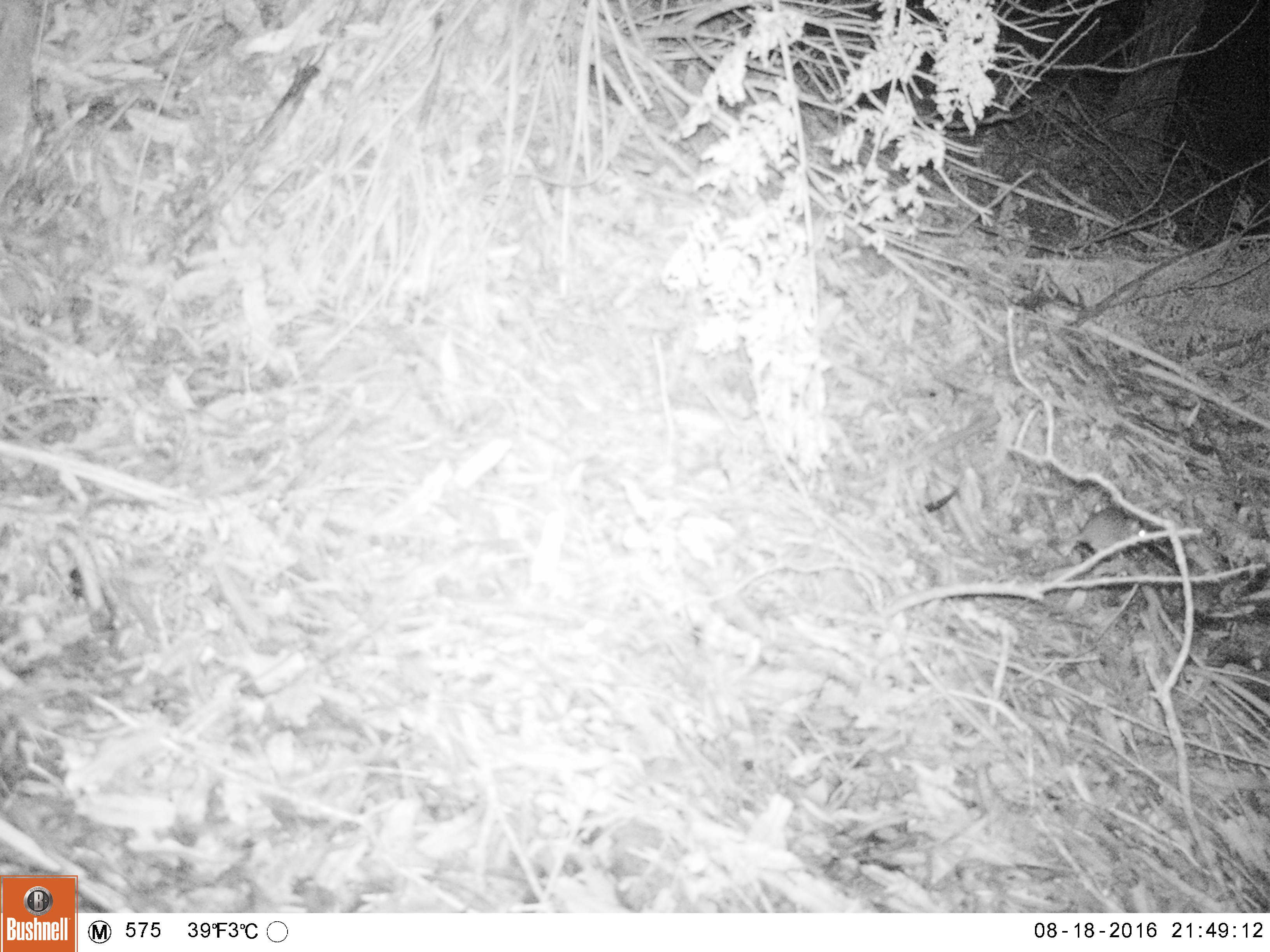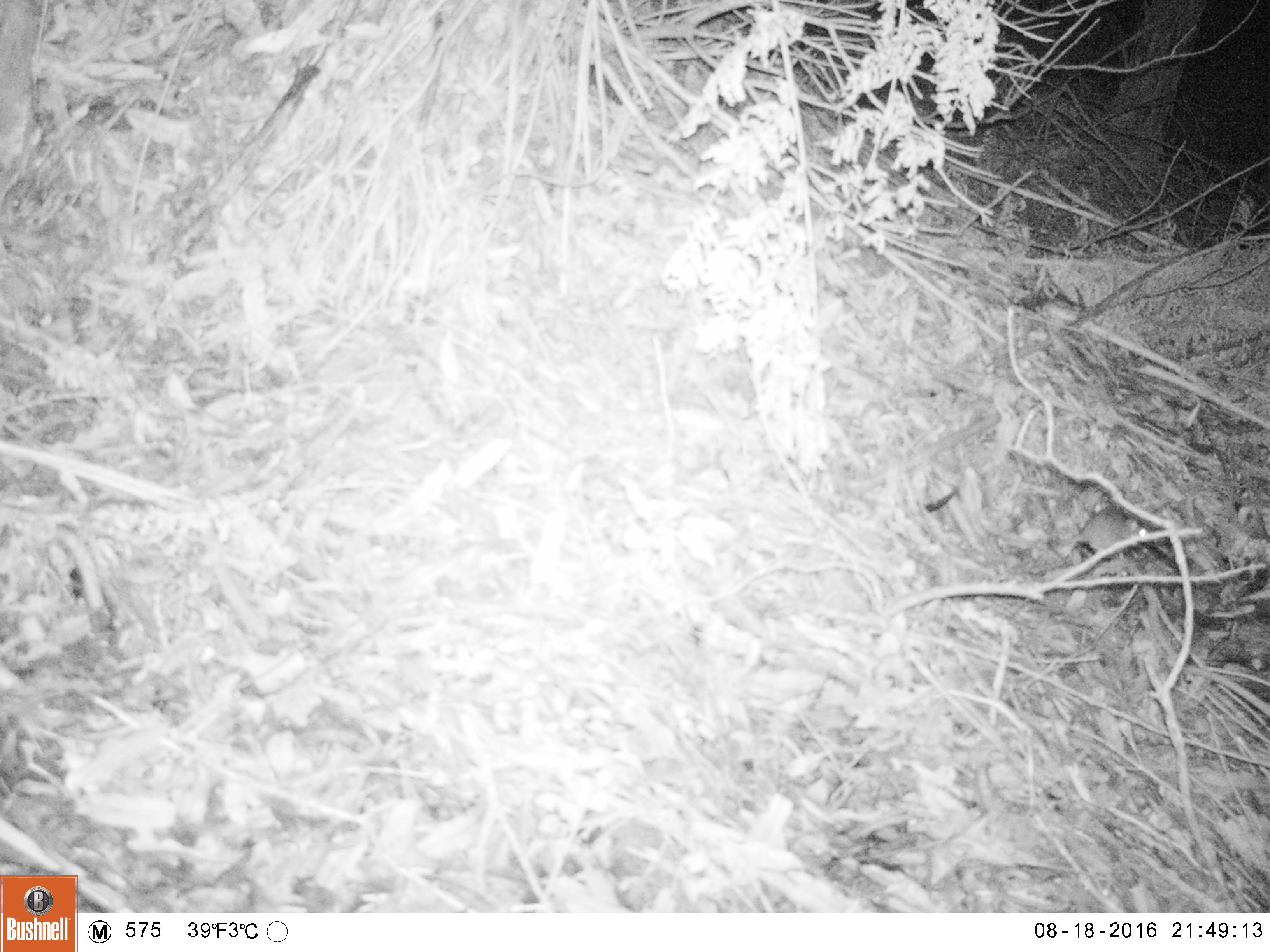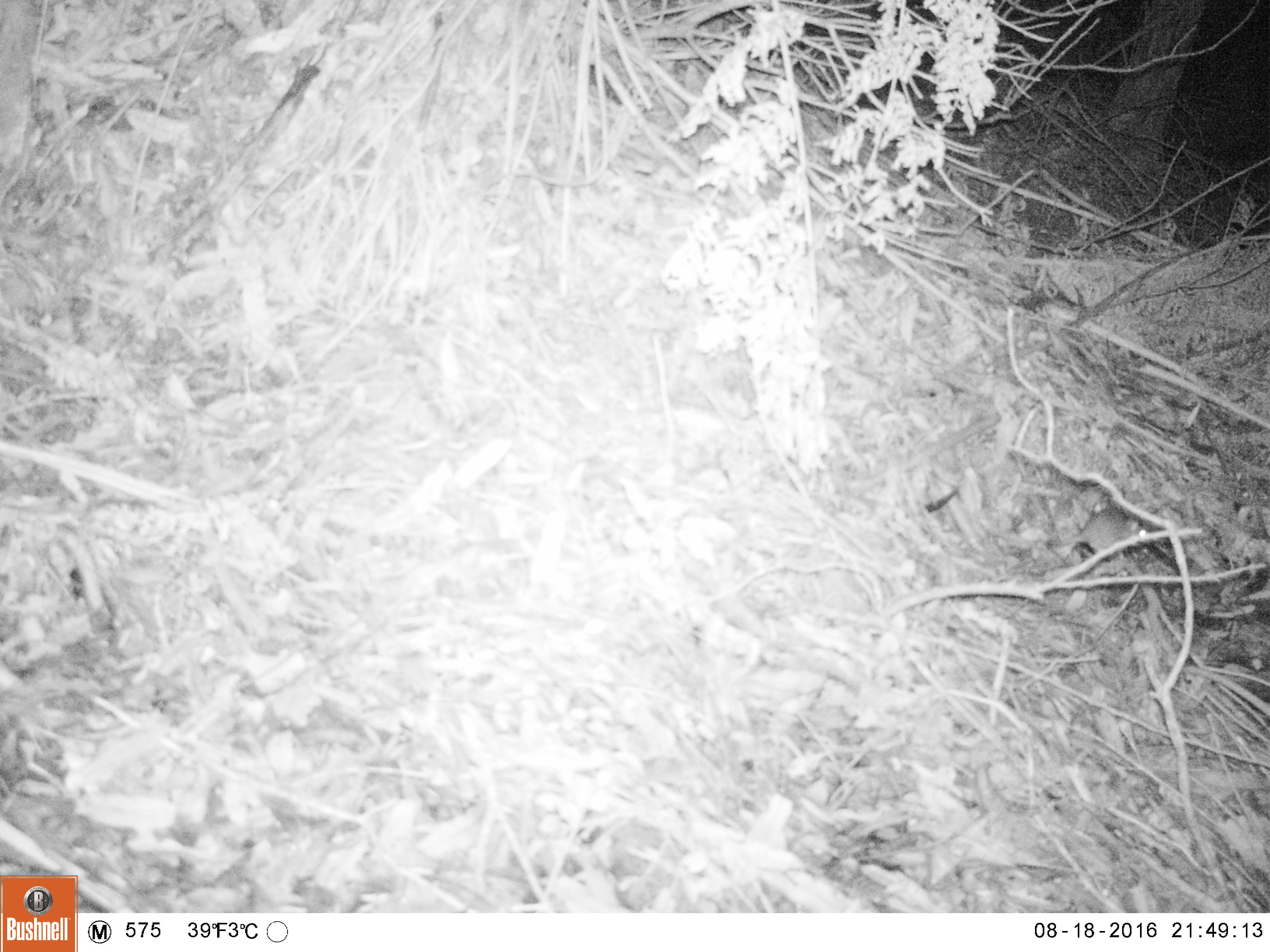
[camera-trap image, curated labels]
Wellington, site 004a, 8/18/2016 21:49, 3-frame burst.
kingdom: Animalia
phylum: Chordata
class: Mammalia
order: Rodentia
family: Muridae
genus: Rattus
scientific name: Rattus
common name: rat